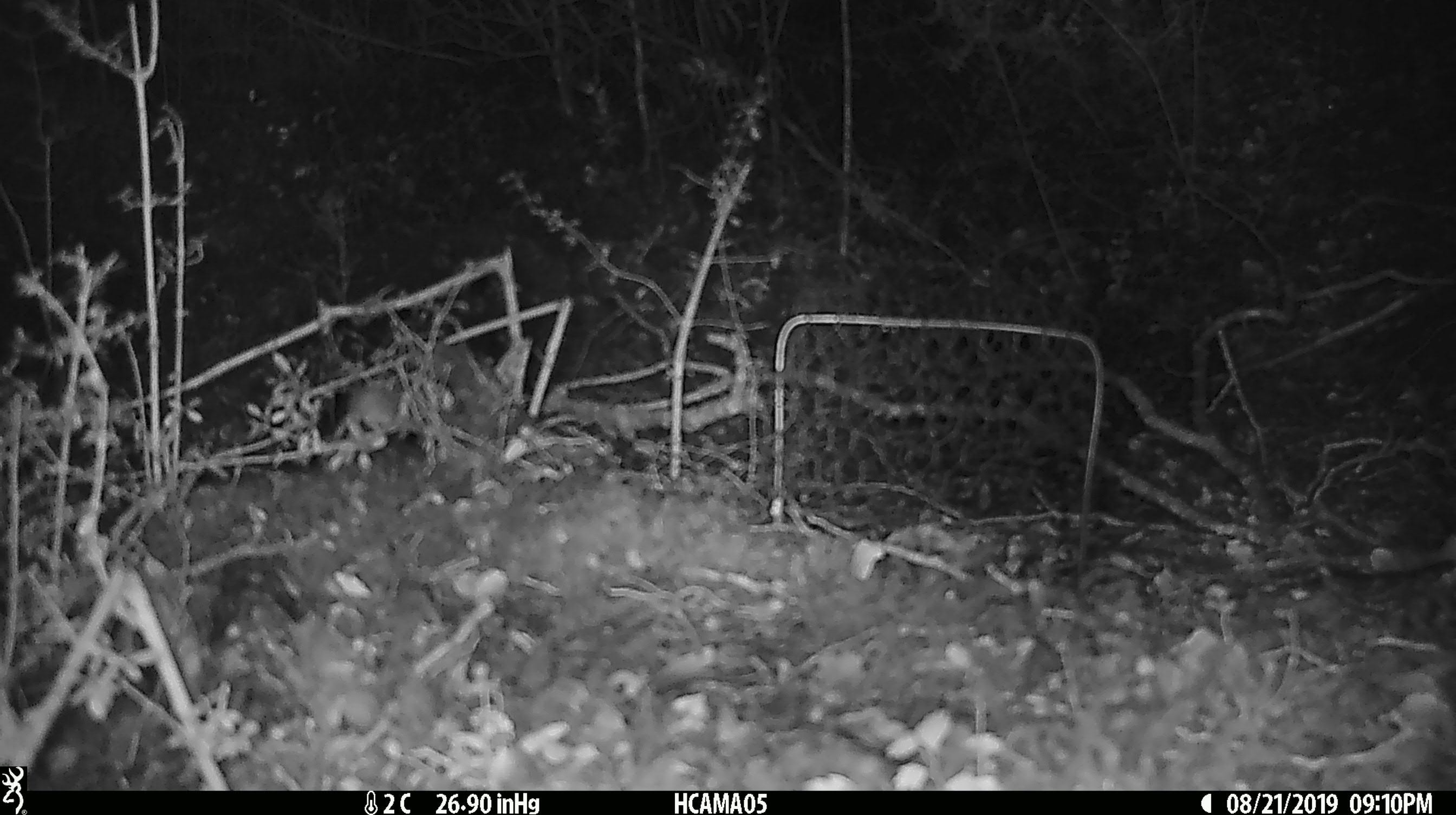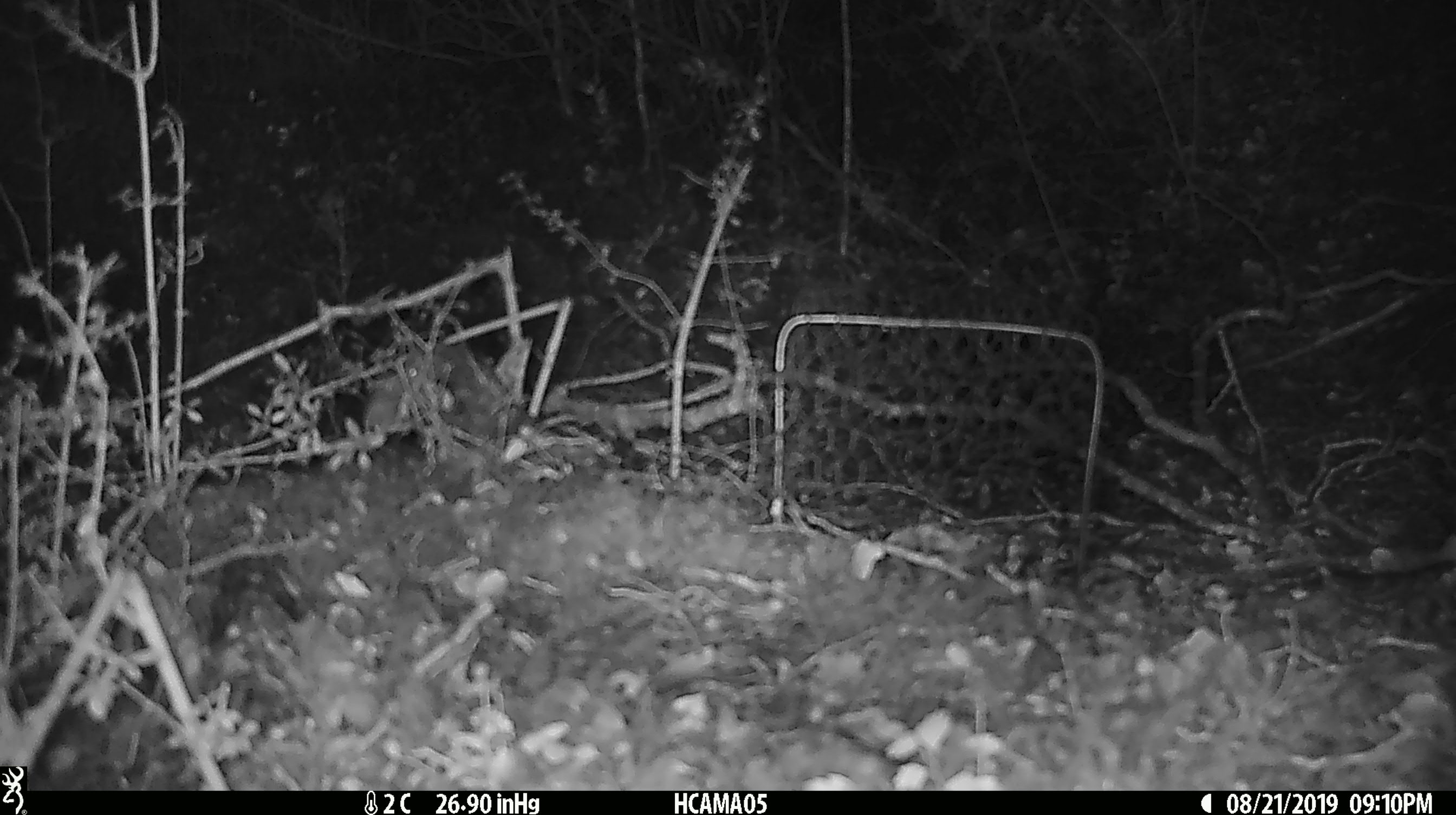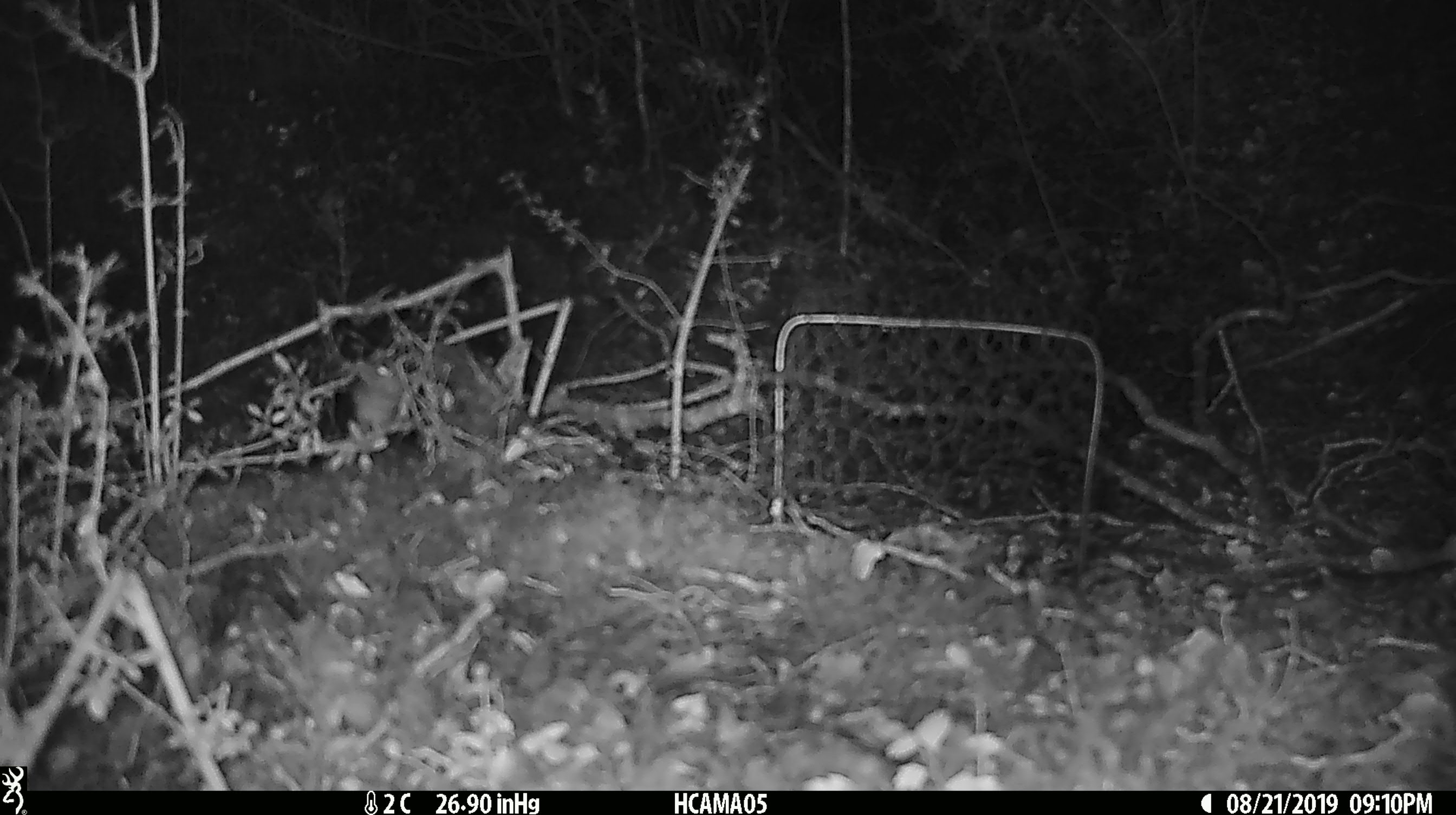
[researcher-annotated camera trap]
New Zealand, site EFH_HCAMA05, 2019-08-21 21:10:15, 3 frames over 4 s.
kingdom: Animalia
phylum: Chordata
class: Mammalia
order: Rodentia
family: Muridae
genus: Mus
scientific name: Mus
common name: mouse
Mouse (Mus).